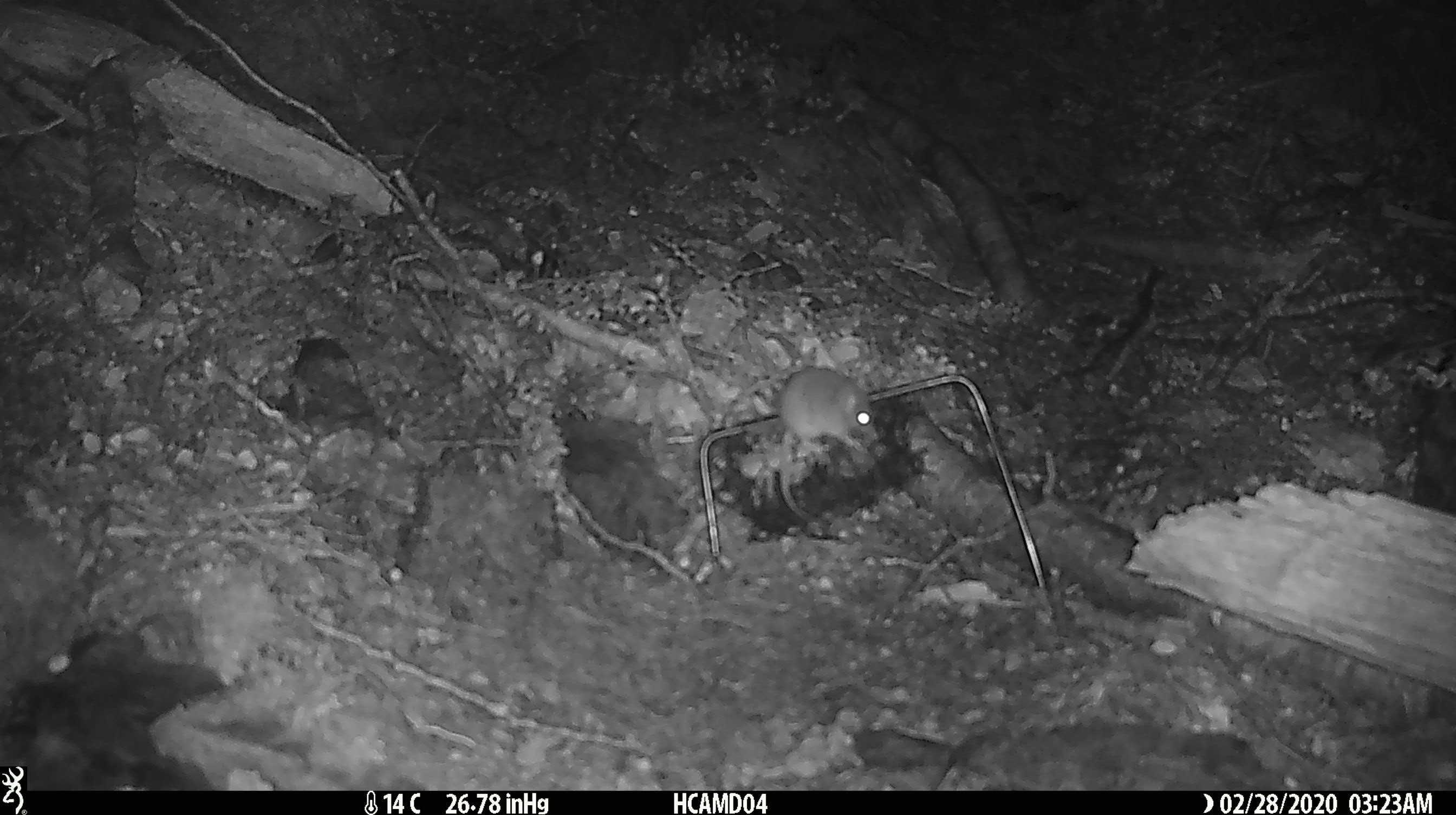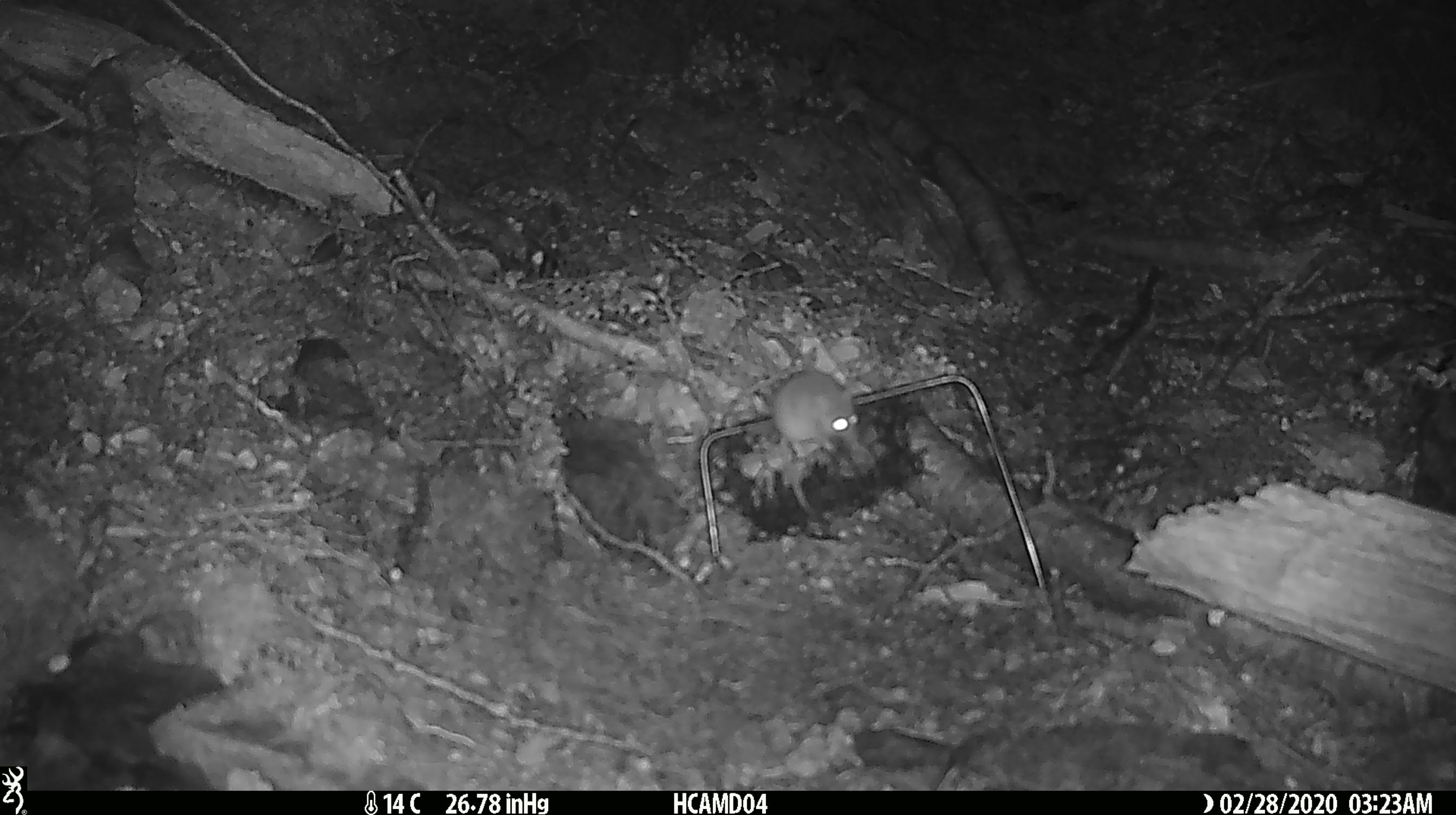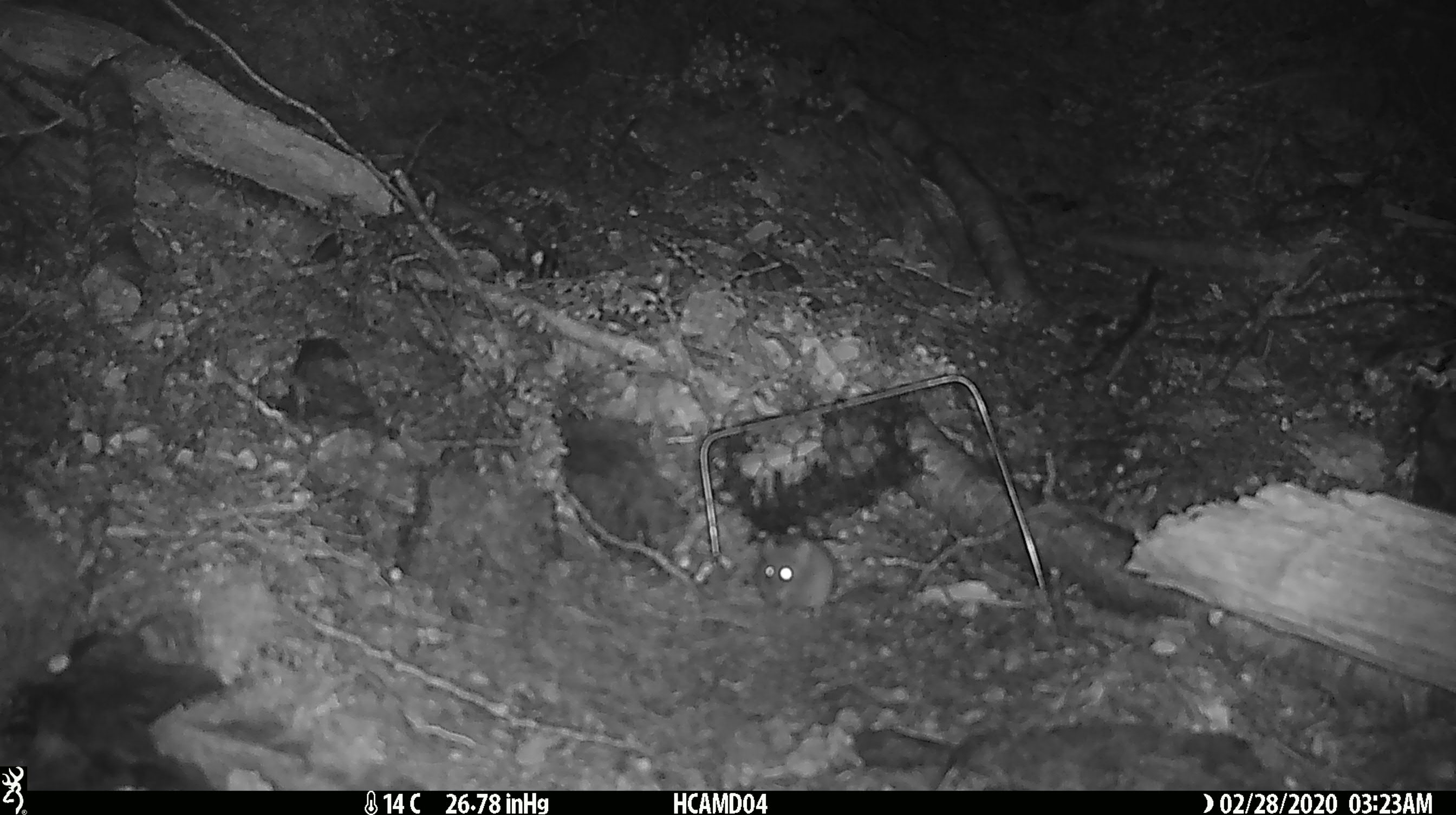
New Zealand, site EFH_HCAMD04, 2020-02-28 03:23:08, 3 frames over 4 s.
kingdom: Animalia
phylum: Chordata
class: Mammalia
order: Rodentia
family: Muridae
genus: Mus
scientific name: Mus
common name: mouse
Mouse (Mus).